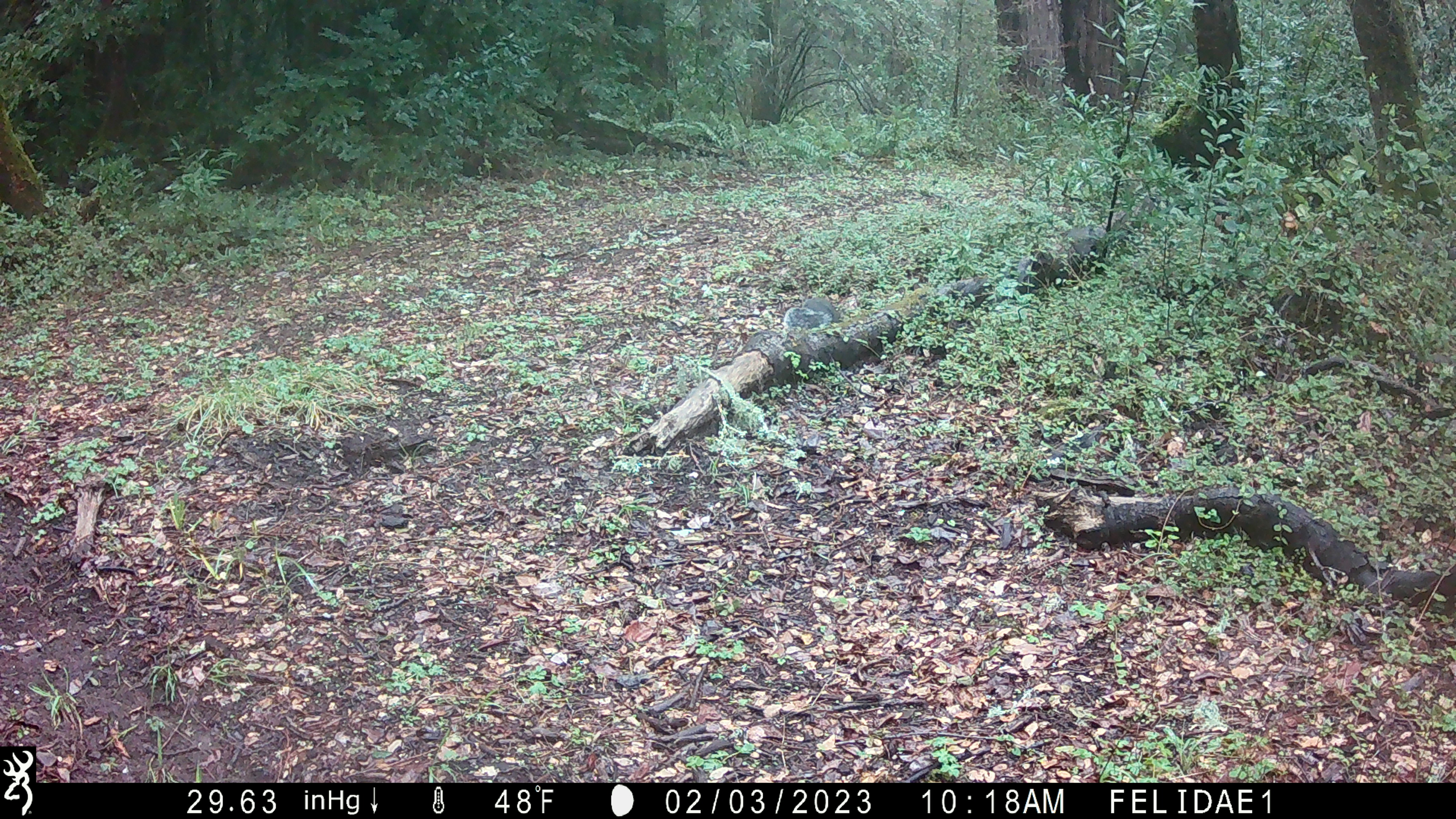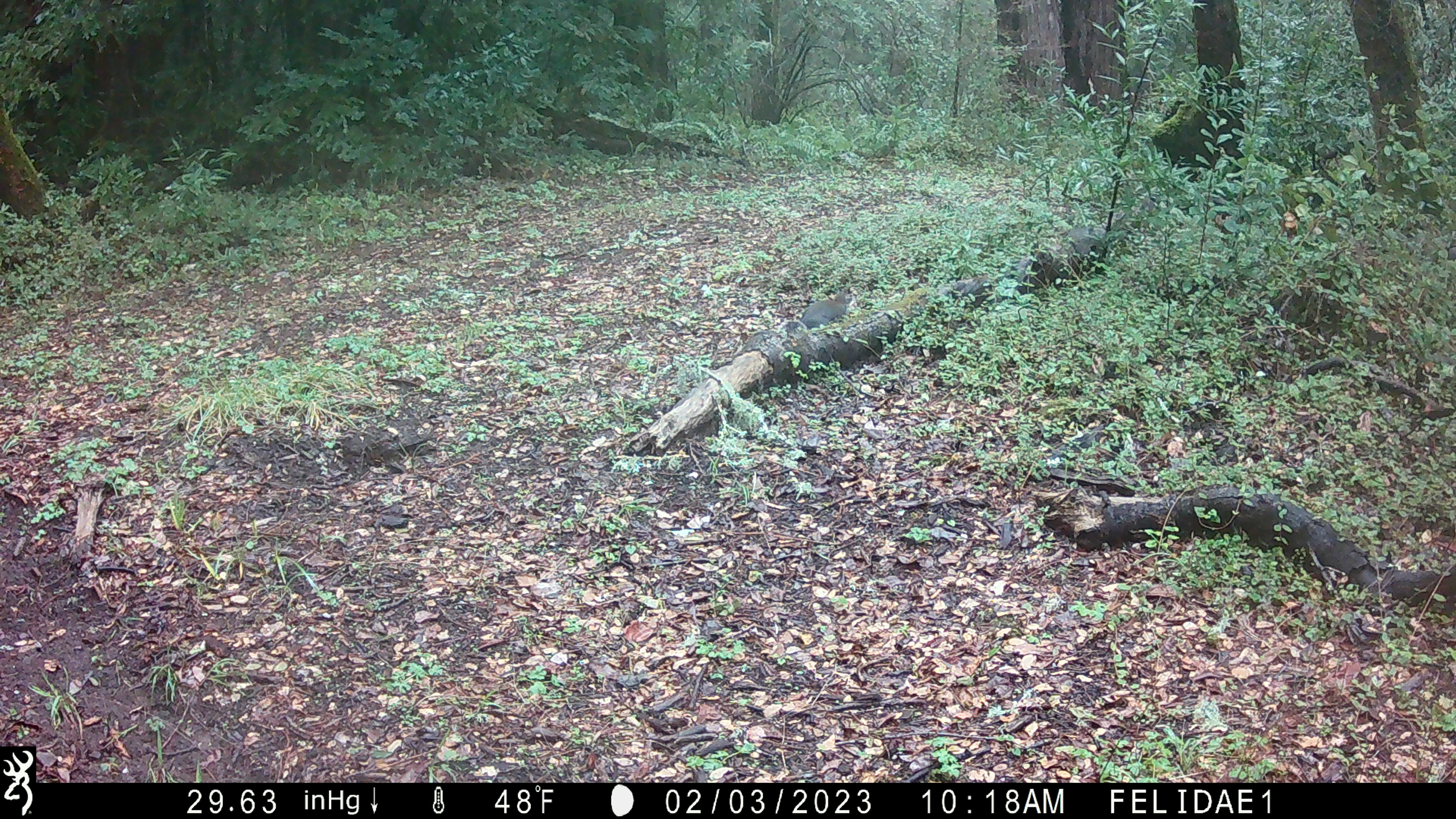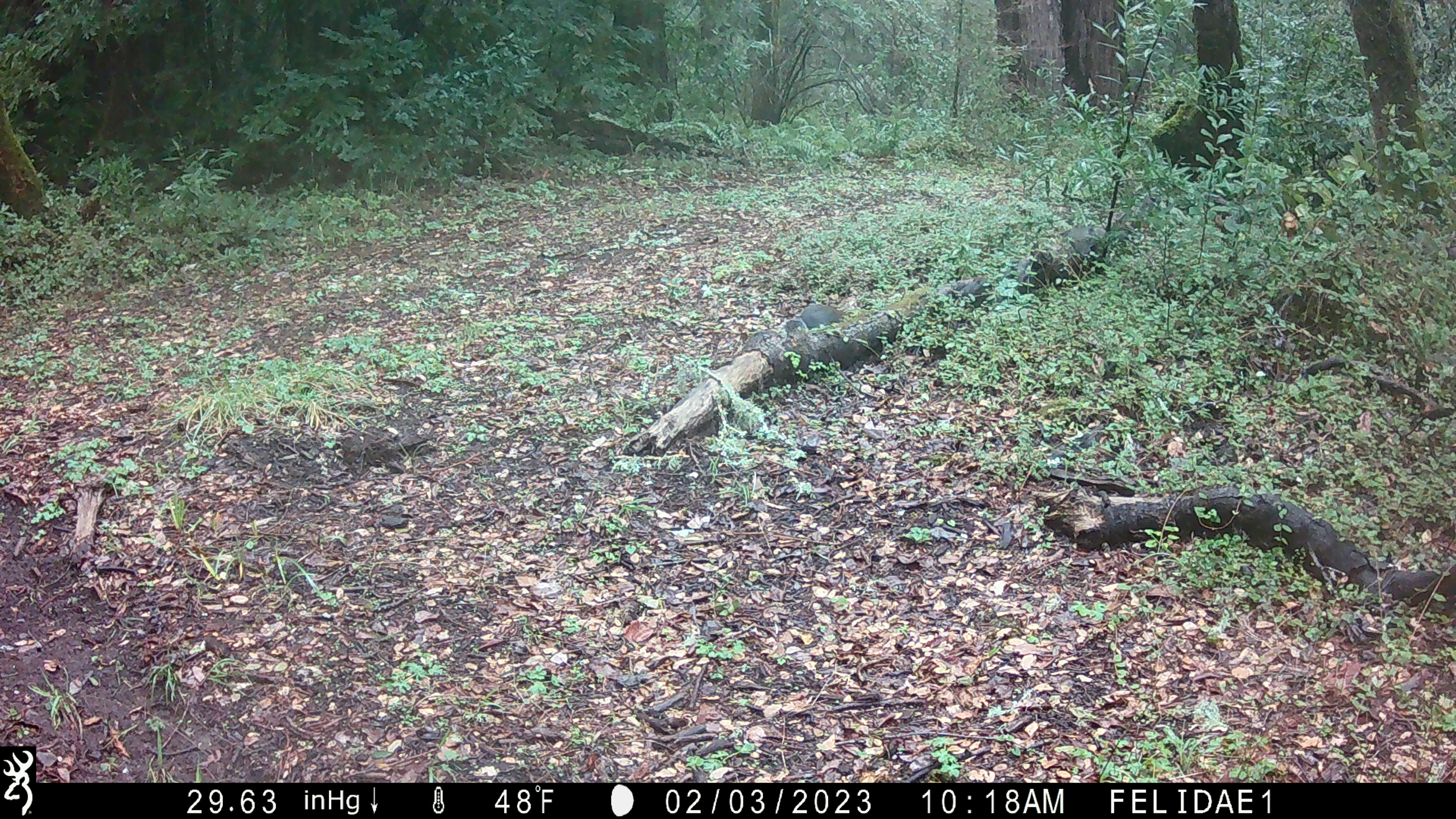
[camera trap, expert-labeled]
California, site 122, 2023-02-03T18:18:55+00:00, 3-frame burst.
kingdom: Animalia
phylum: Chordata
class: Mammalia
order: Rodentia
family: Sciuridae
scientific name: Sciuridae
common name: squirrel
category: unknown squirrel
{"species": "unknown squirrel (squirrel) (Sciuridae)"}